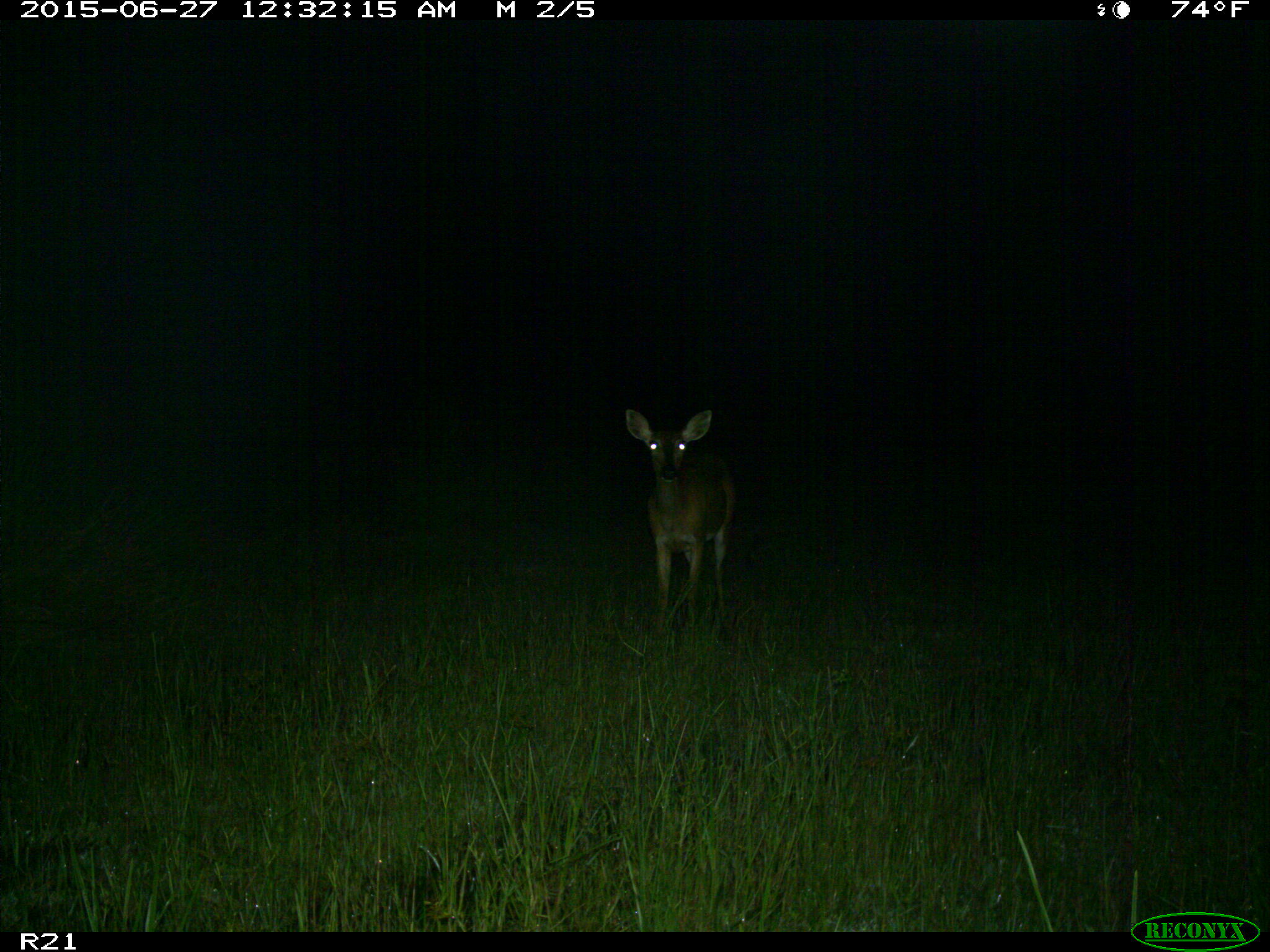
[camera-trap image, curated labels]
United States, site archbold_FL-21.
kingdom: Animalia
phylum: Chordata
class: Mammalia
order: Artiodactyla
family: Cervidae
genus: Odocoileus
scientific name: Odocoileus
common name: deer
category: unidentified deer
Unidentified deer (deer) (Odocoileus).